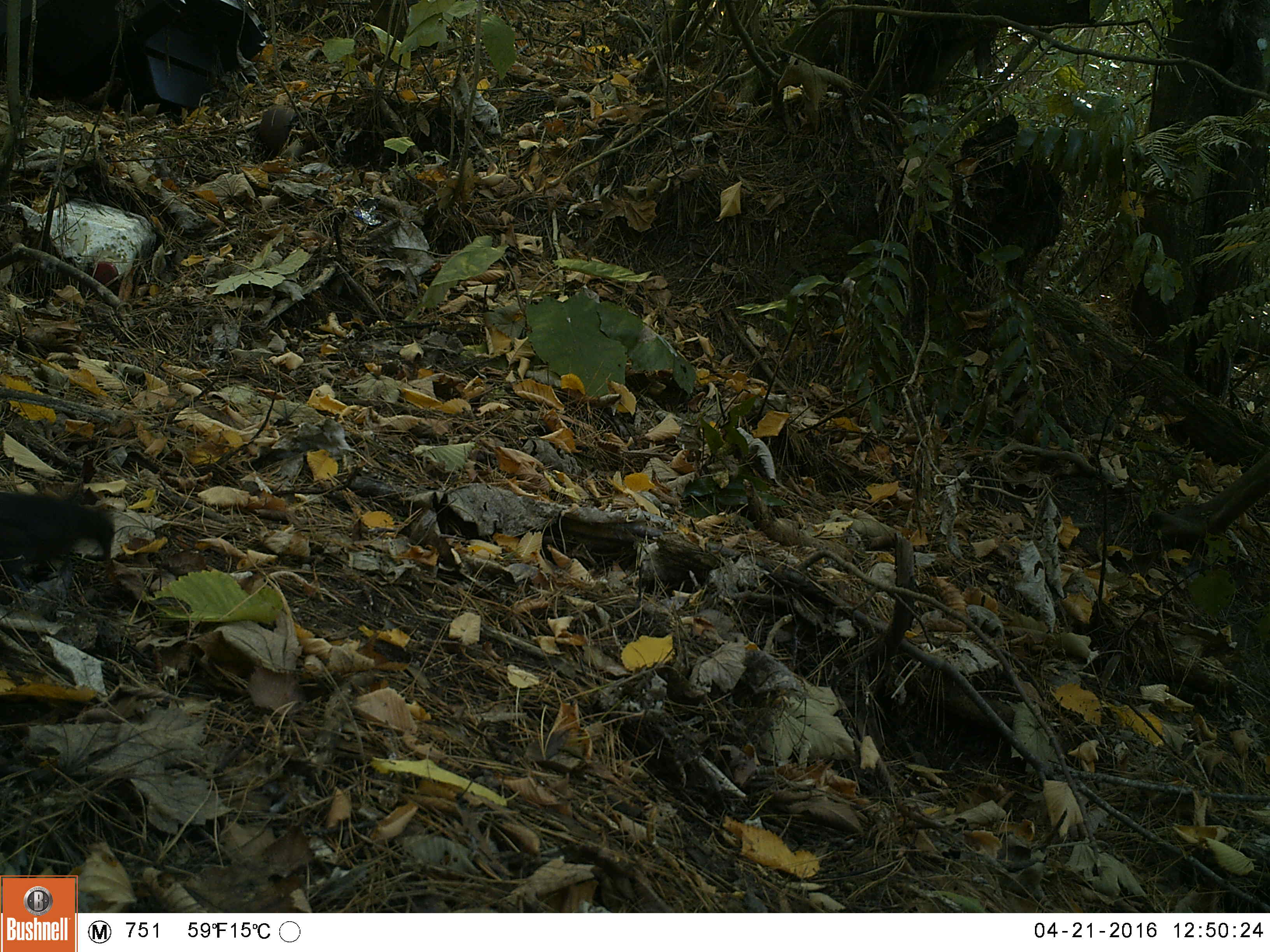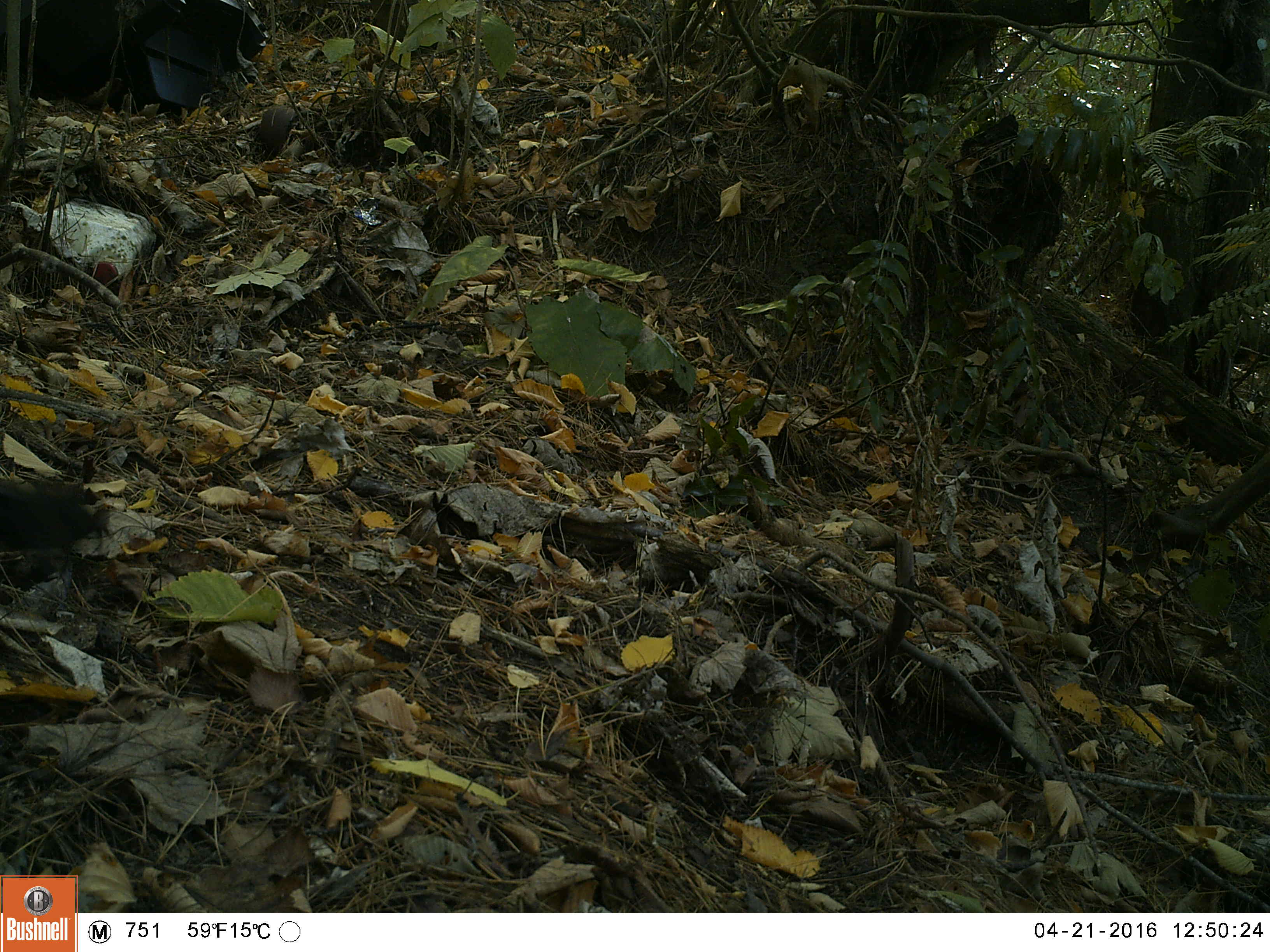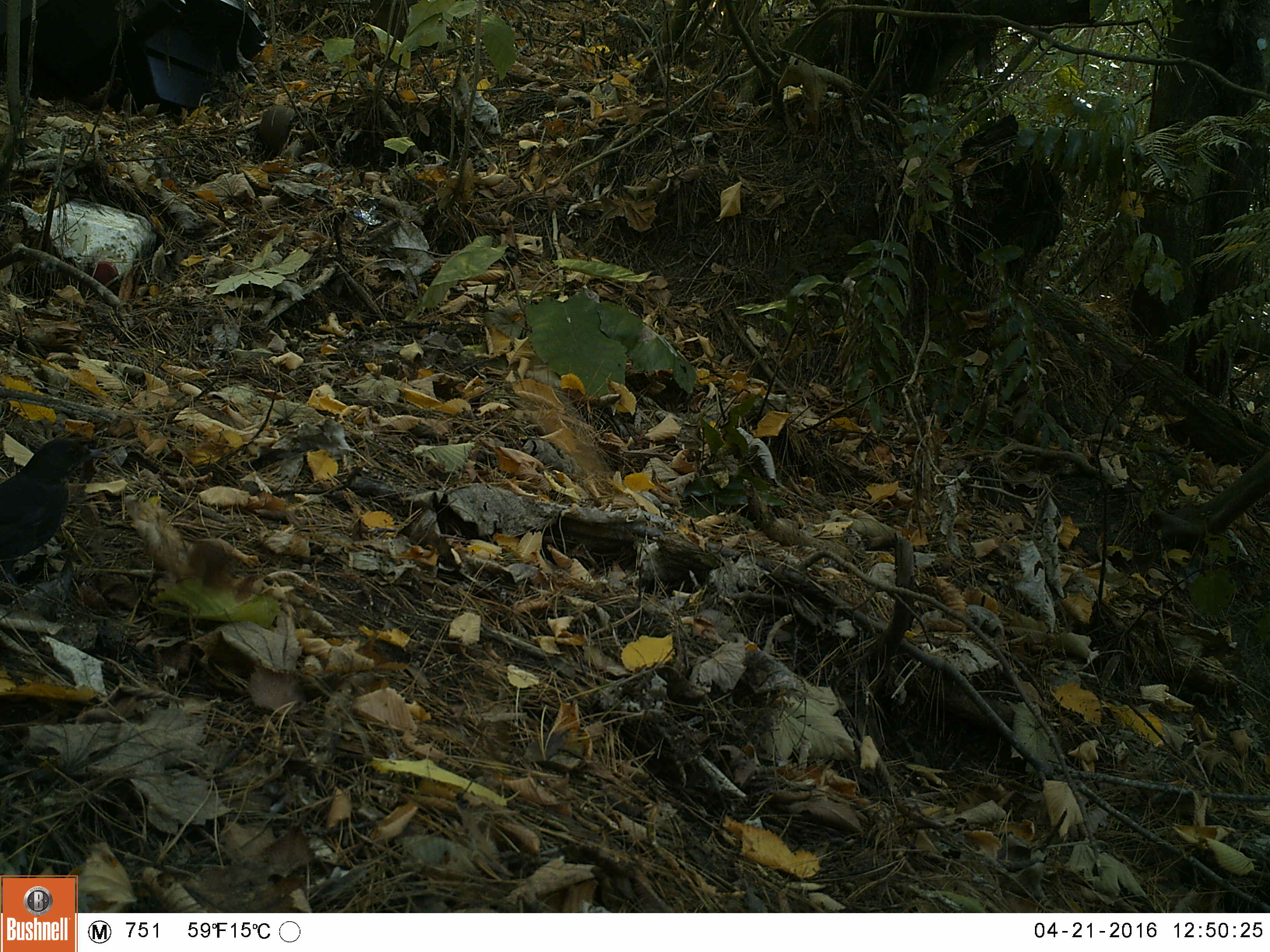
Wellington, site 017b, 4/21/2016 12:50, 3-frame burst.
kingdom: Animalia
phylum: Chordata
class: Aves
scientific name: Aves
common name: bird